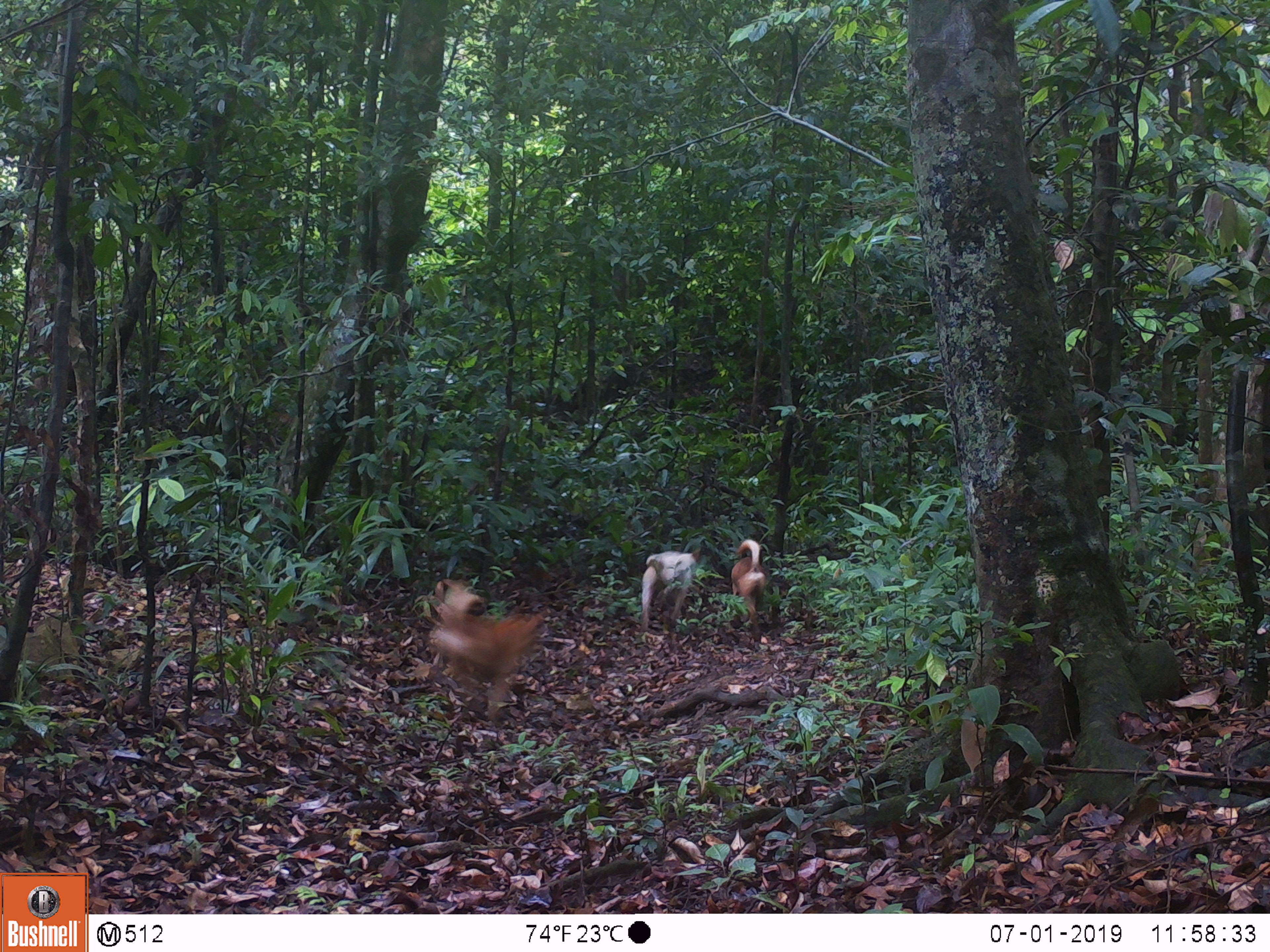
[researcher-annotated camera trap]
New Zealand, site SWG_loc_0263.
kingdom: Animalia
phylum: Chordata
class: Mammalia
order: Carnivora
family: Canidae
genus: Canis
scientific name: Canis familiaris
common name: domestic dog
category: dog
Dog (domestic dog) (Canis familiaris).